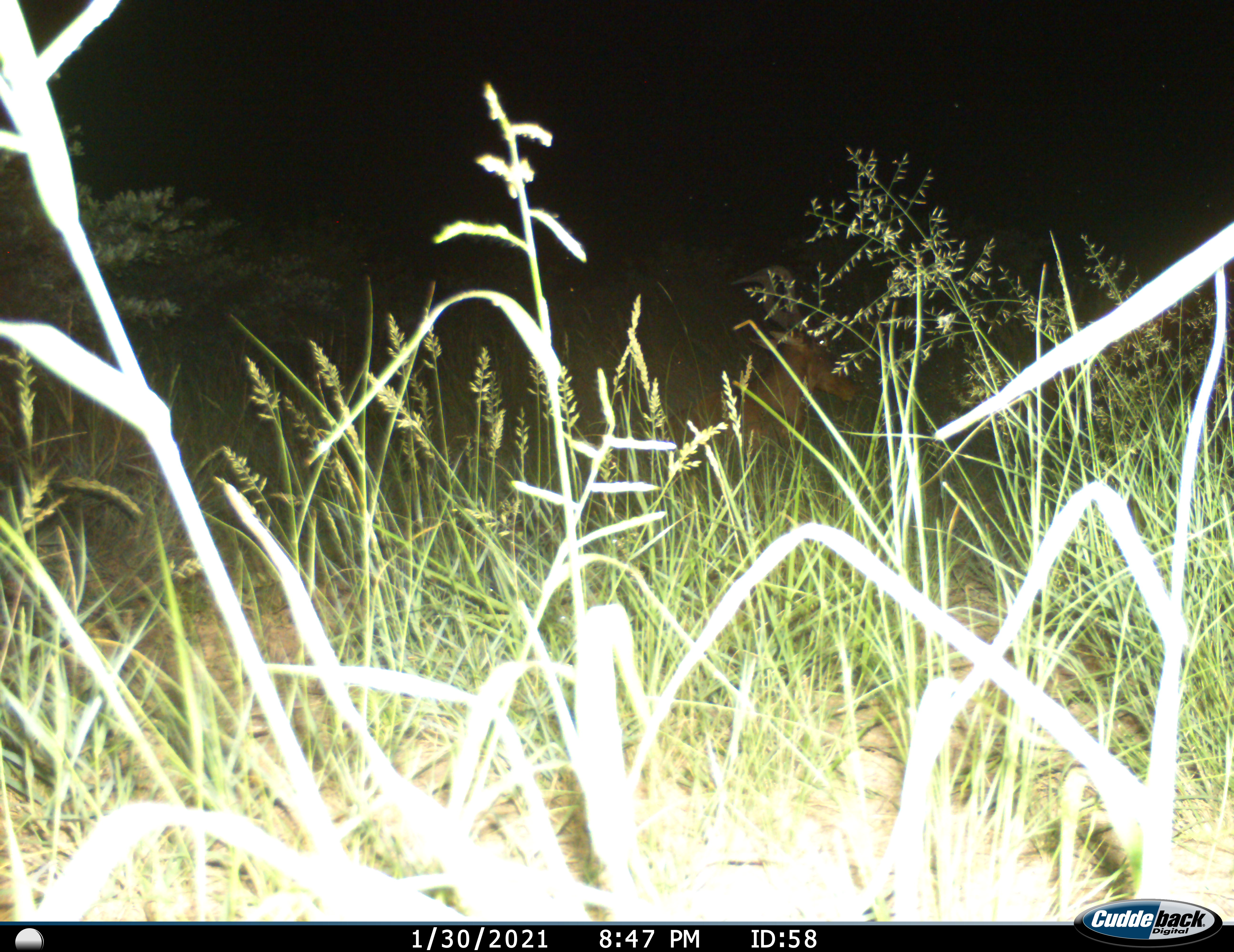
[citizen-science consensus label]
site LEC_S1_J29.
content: unidentified animal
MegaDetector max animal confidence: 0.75